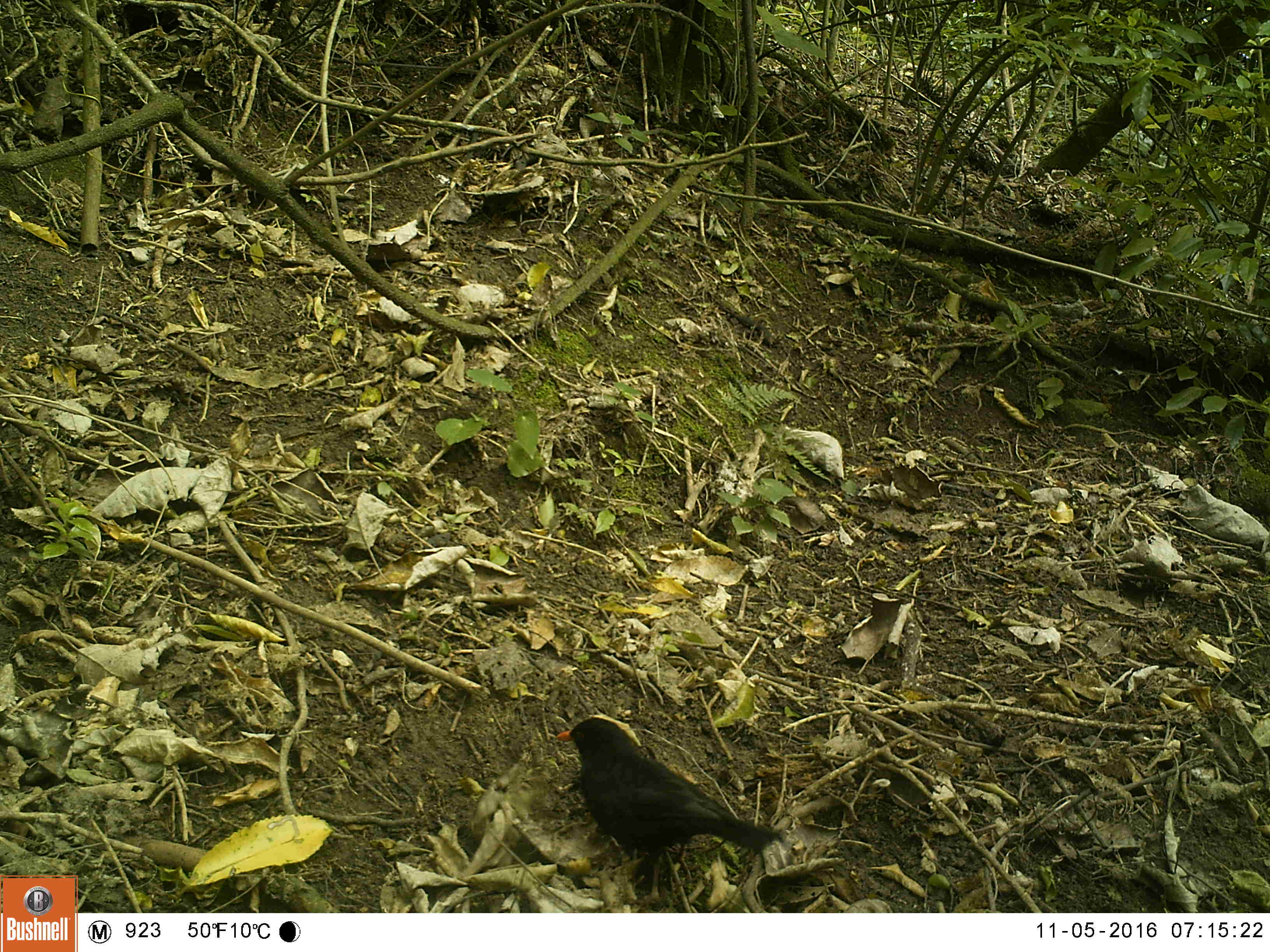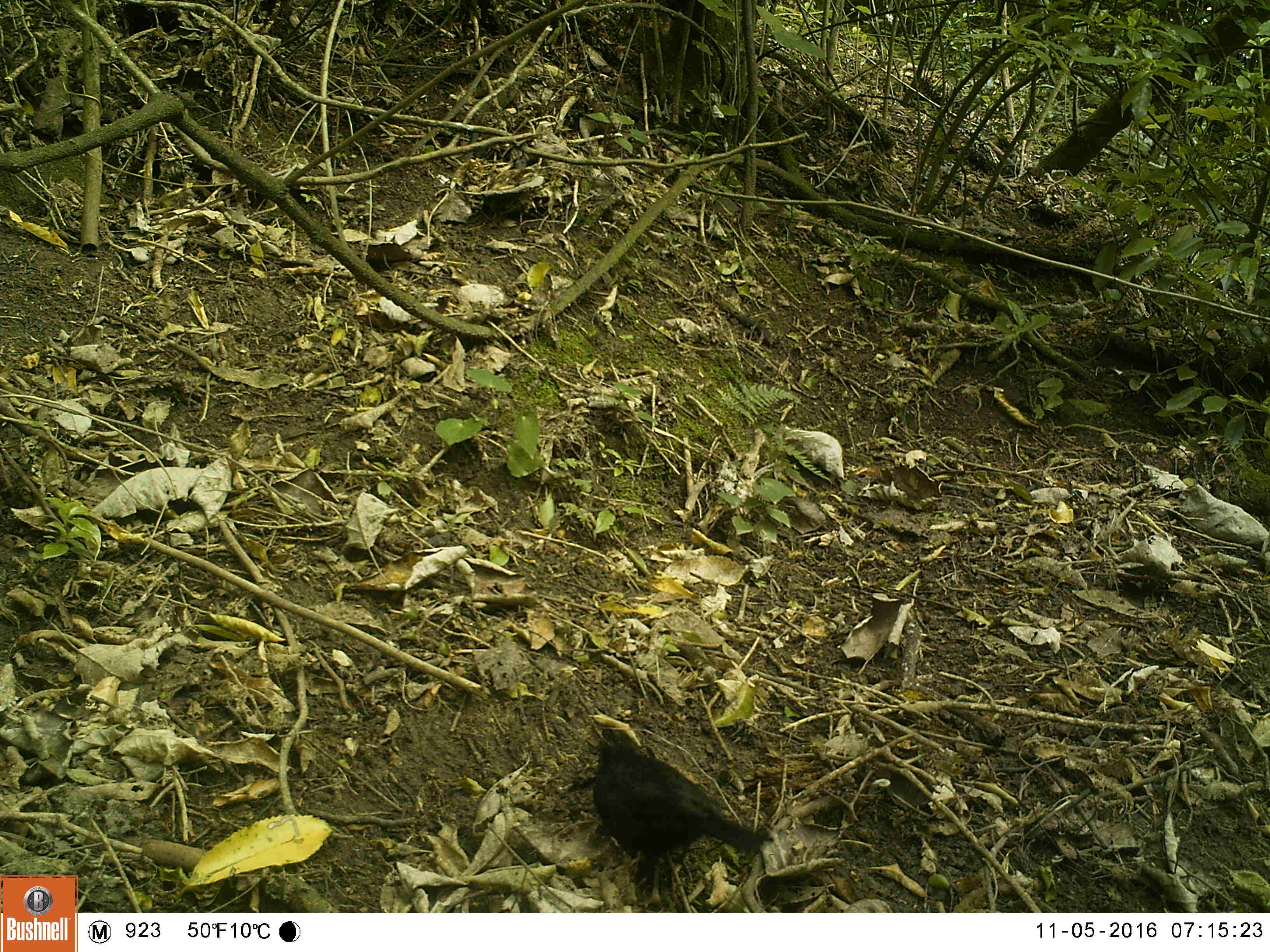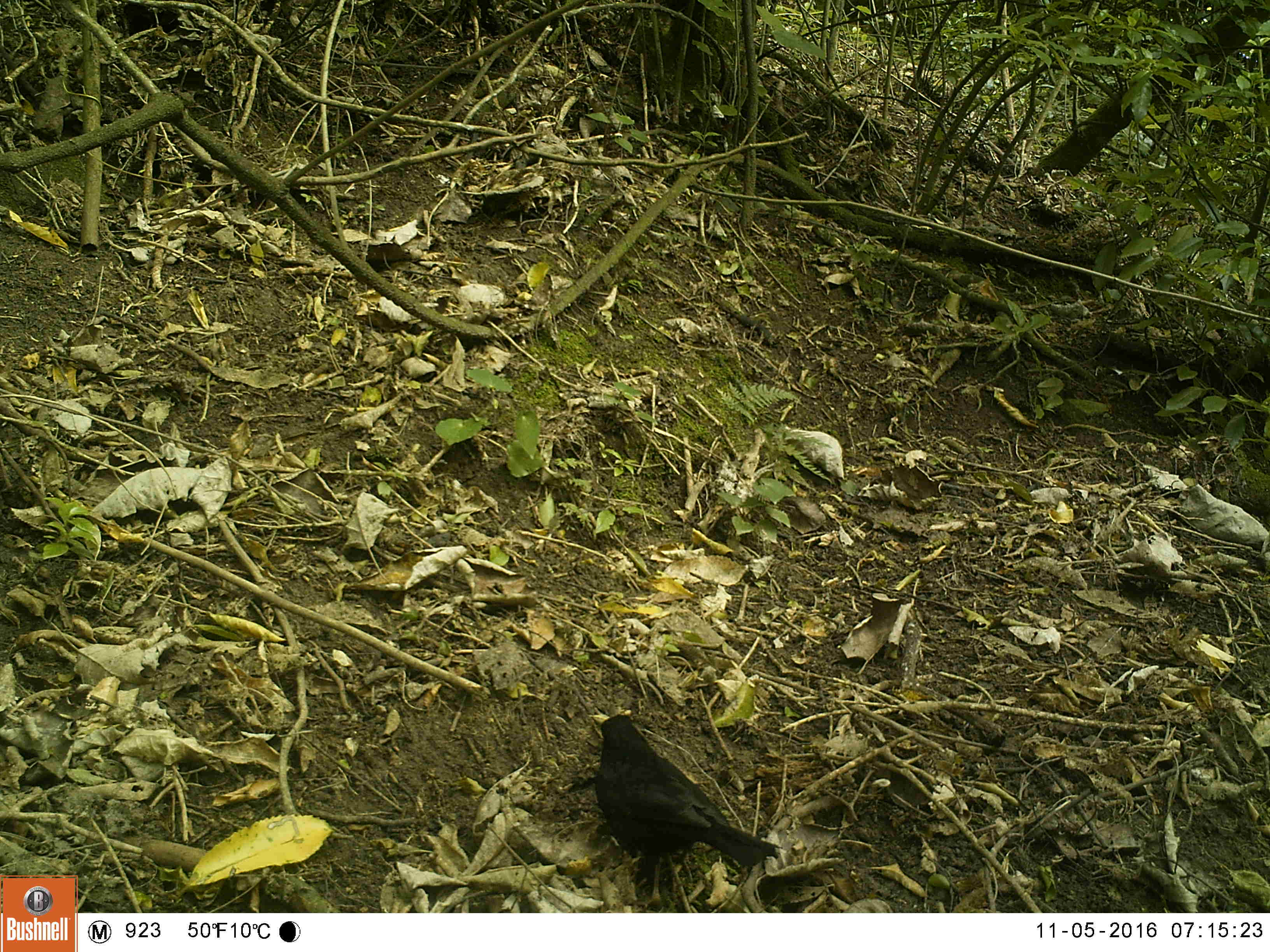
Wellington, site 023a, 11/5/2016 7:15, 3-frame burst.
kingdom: Animalia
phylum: Chordata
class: Aves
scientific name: Aves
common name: bird